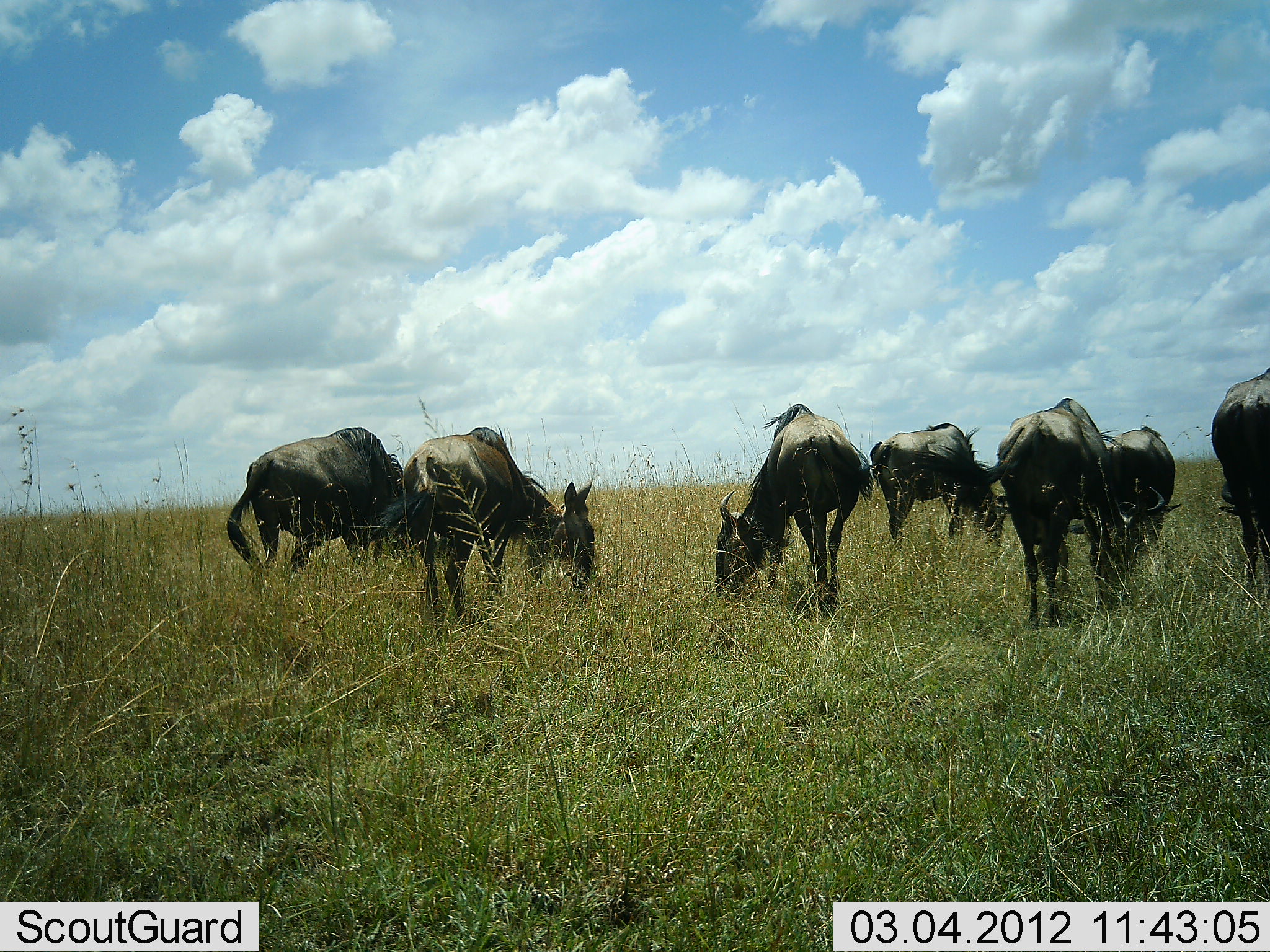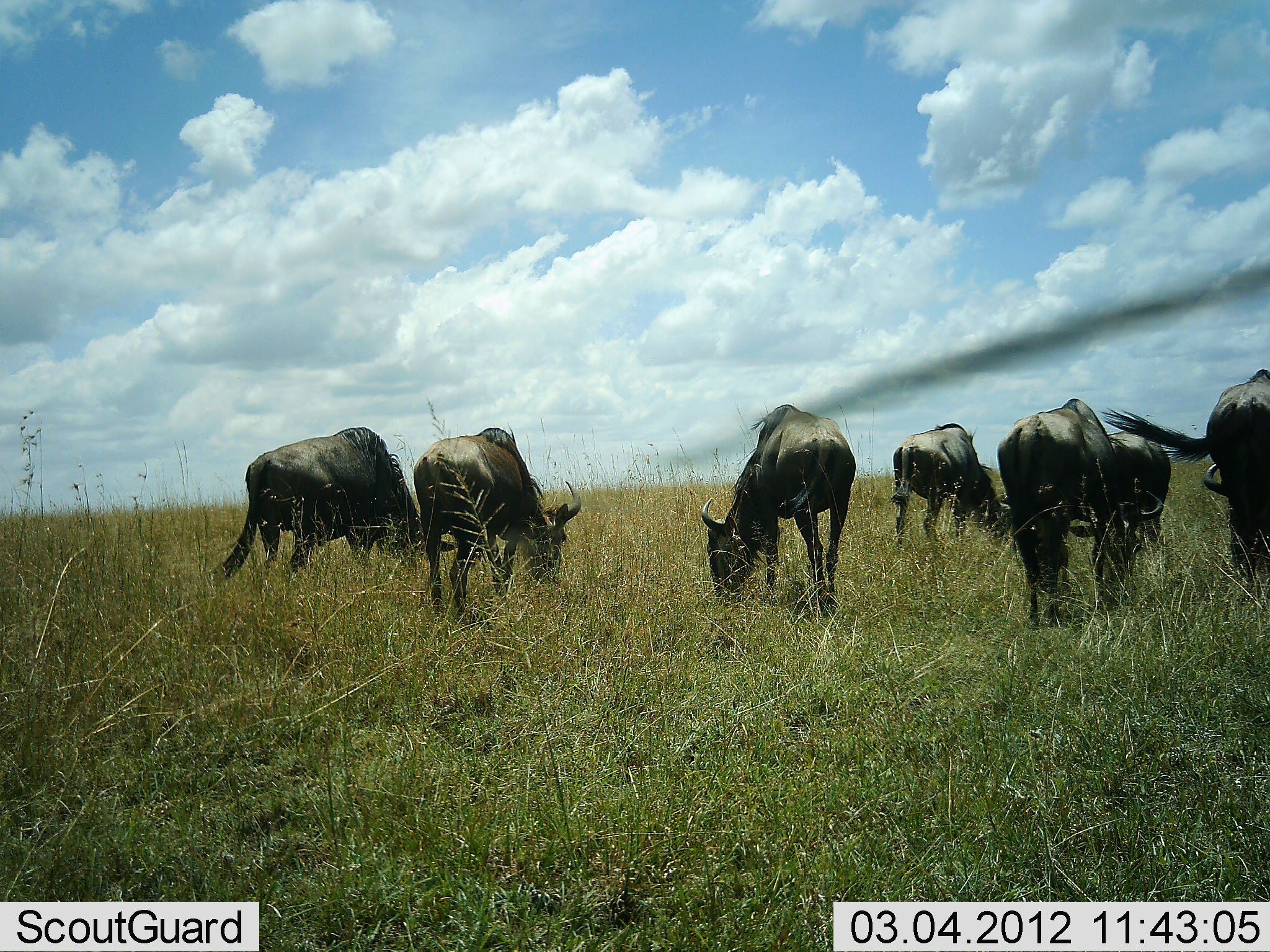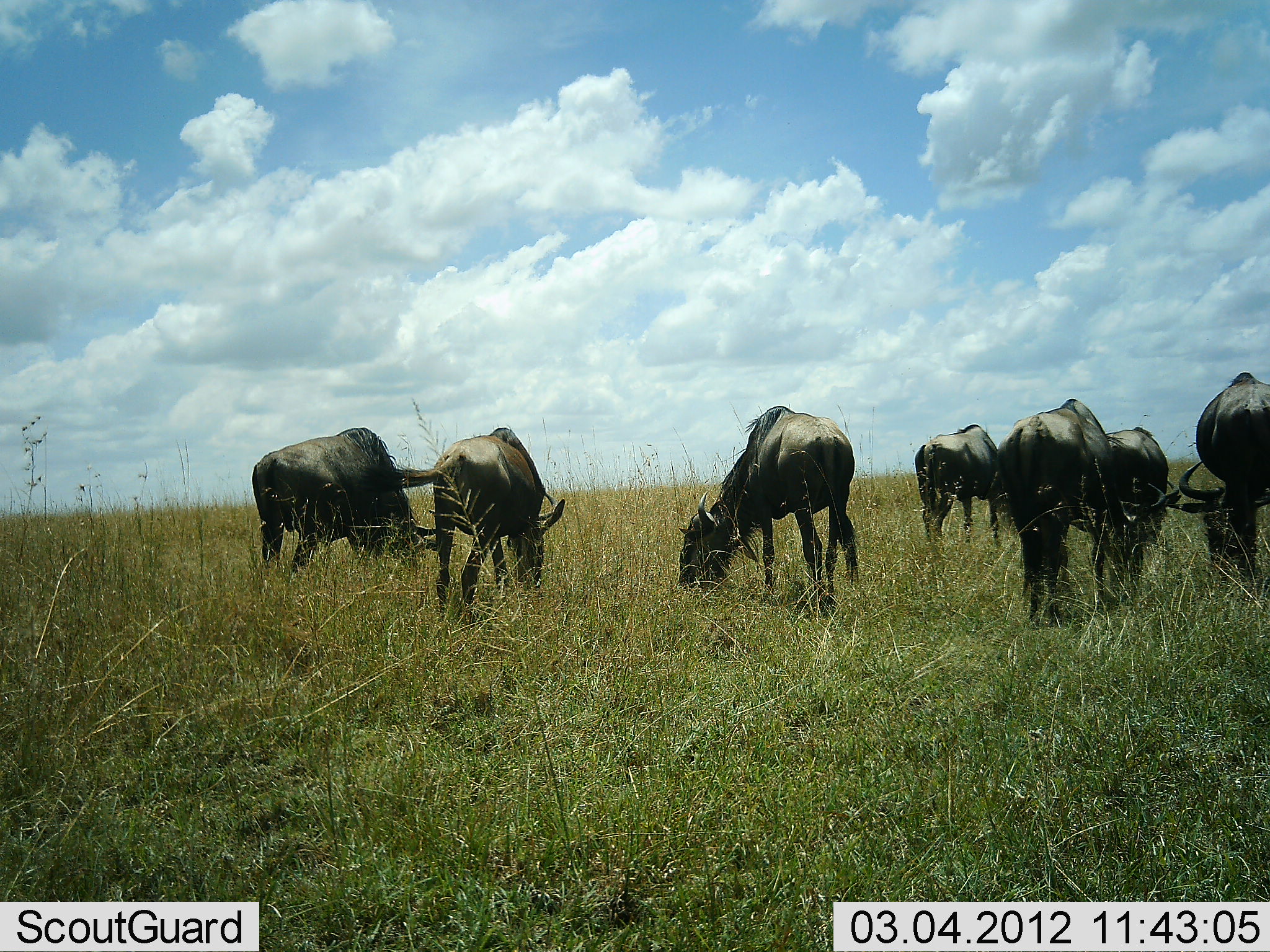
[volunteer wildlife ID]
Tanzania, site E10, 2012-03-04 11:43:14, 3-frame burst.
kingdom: Animalia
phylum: Chordata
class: Mammalia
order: Artiodactyla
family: Bovidae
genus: Connochaetes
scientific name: Connochaetes taurinus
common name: blue wildebeest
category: wildebeest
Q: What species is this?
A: Wildebeest (blue wildebeest) (Connochaetes taurinus).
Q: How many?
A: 7.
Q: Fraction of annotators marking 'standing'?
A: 22%.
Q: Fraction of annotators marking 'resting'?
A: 0%.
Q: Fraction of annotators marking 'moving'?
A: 4%.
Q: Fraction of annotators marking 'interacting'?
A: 0%.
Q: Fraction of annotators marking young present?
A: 0%.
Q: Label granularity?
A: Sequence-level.